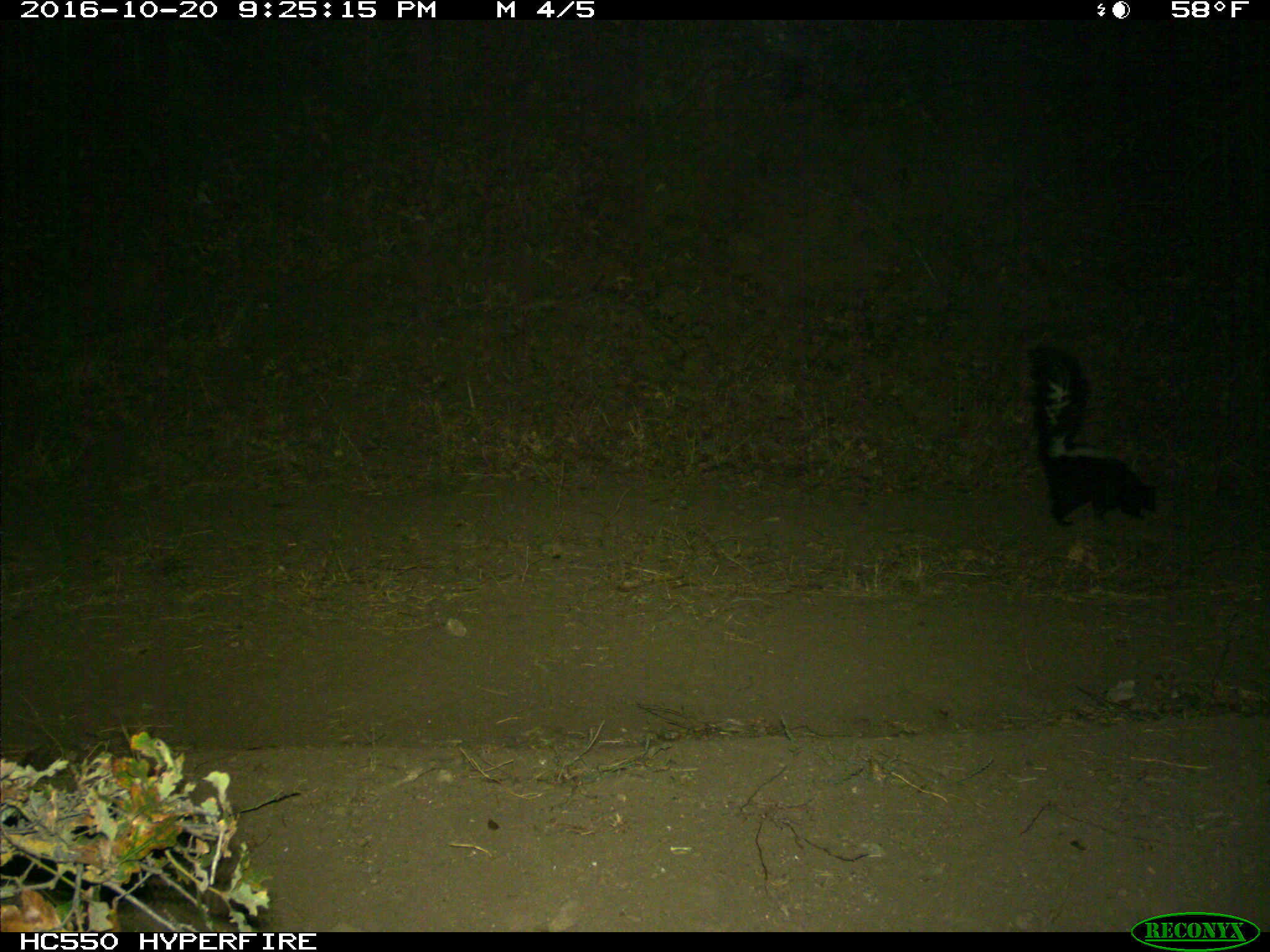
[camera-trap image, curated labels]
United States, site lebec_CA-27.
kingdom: Animalia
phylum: Chordata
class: Mammalia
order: Carnivora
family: Mephitidae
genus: Mephitis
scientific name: Mephitis mephitis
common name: striped skunk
Mephitis mephitis (striped skunk).